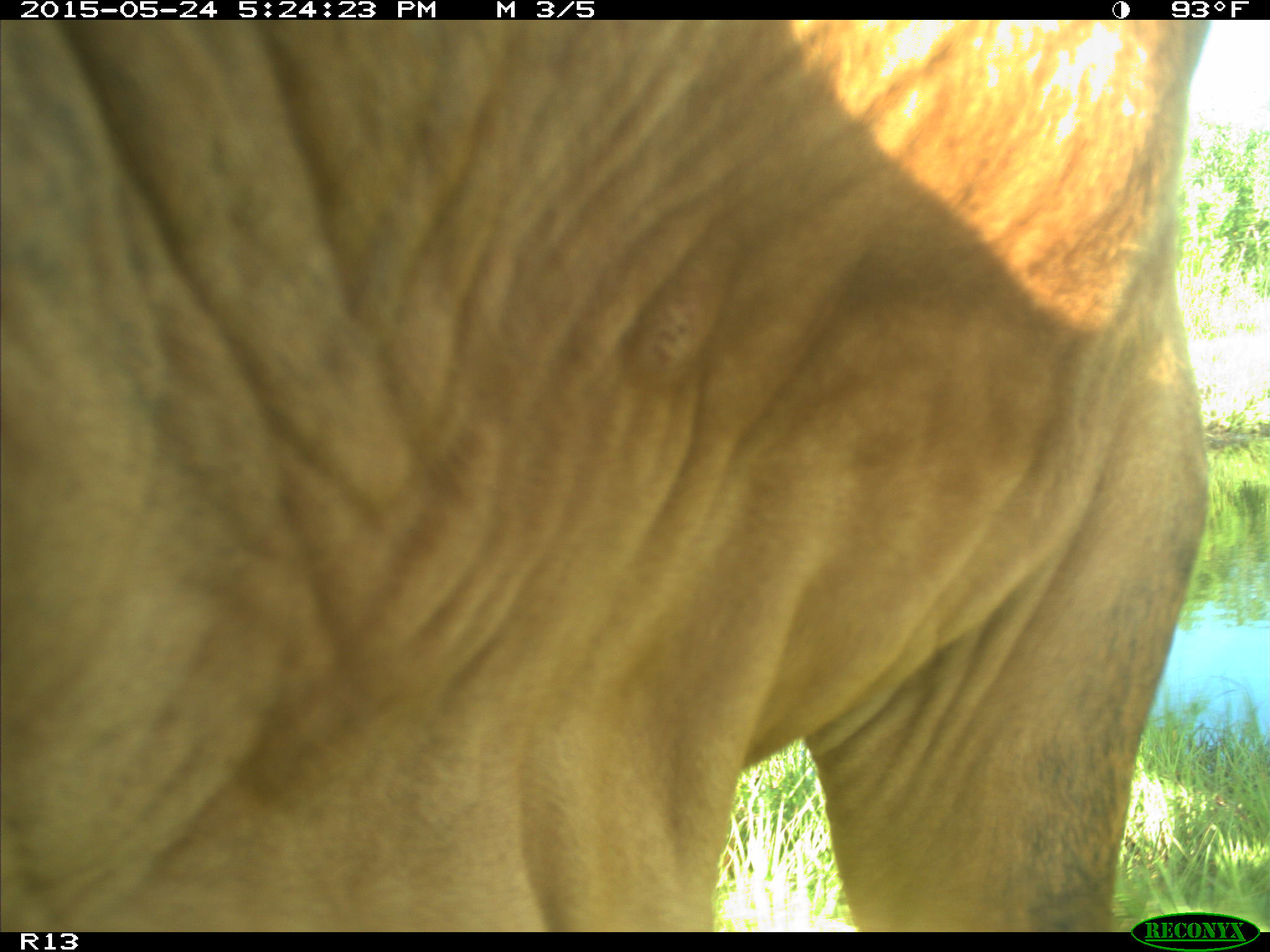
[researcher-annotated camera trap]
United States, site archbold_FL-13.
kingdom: Animalia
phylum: Chordata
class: Mammalia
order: Artiodactyla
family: Bovidae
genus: Bos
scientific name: Bos taurus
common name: domestic cow